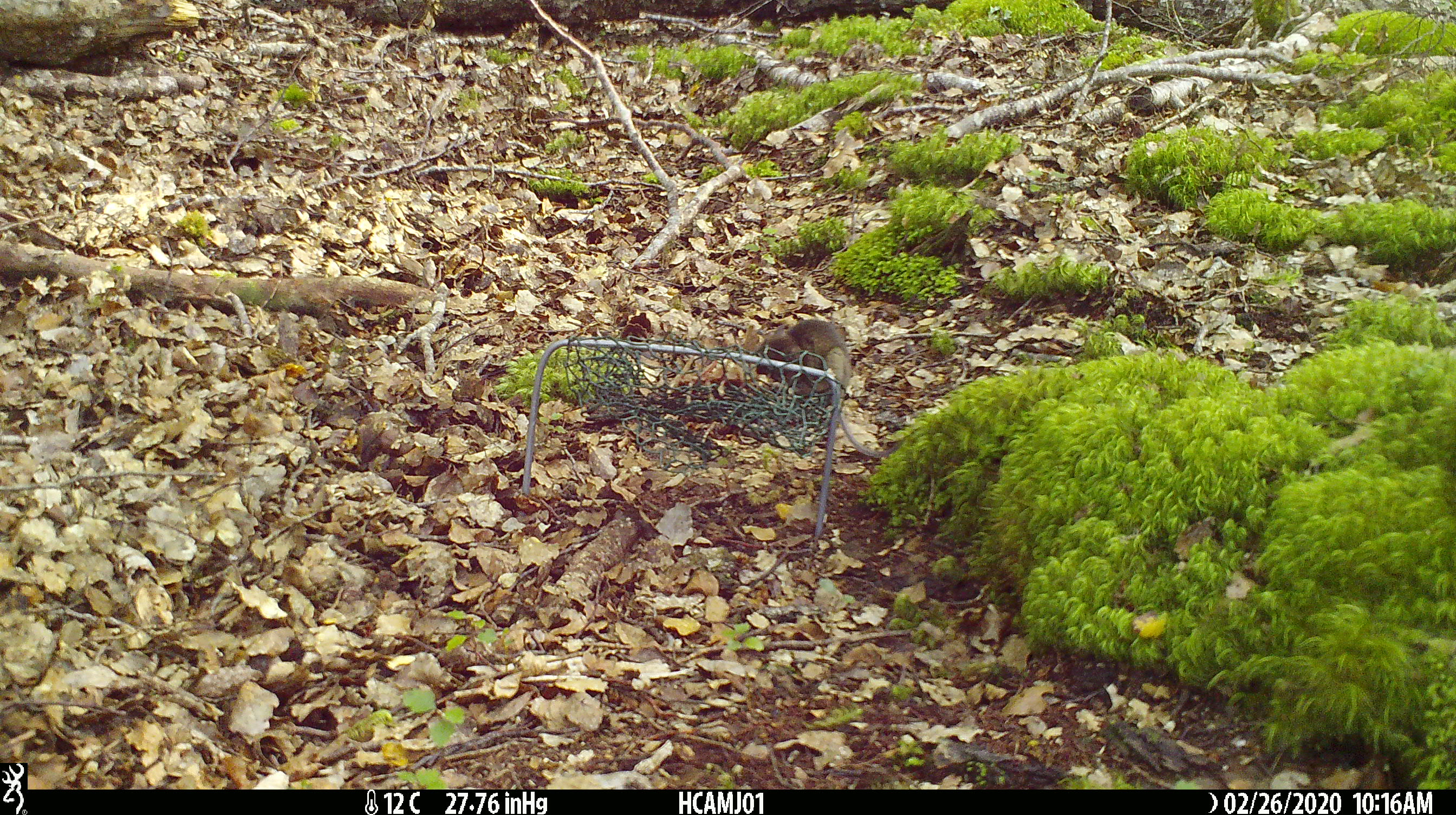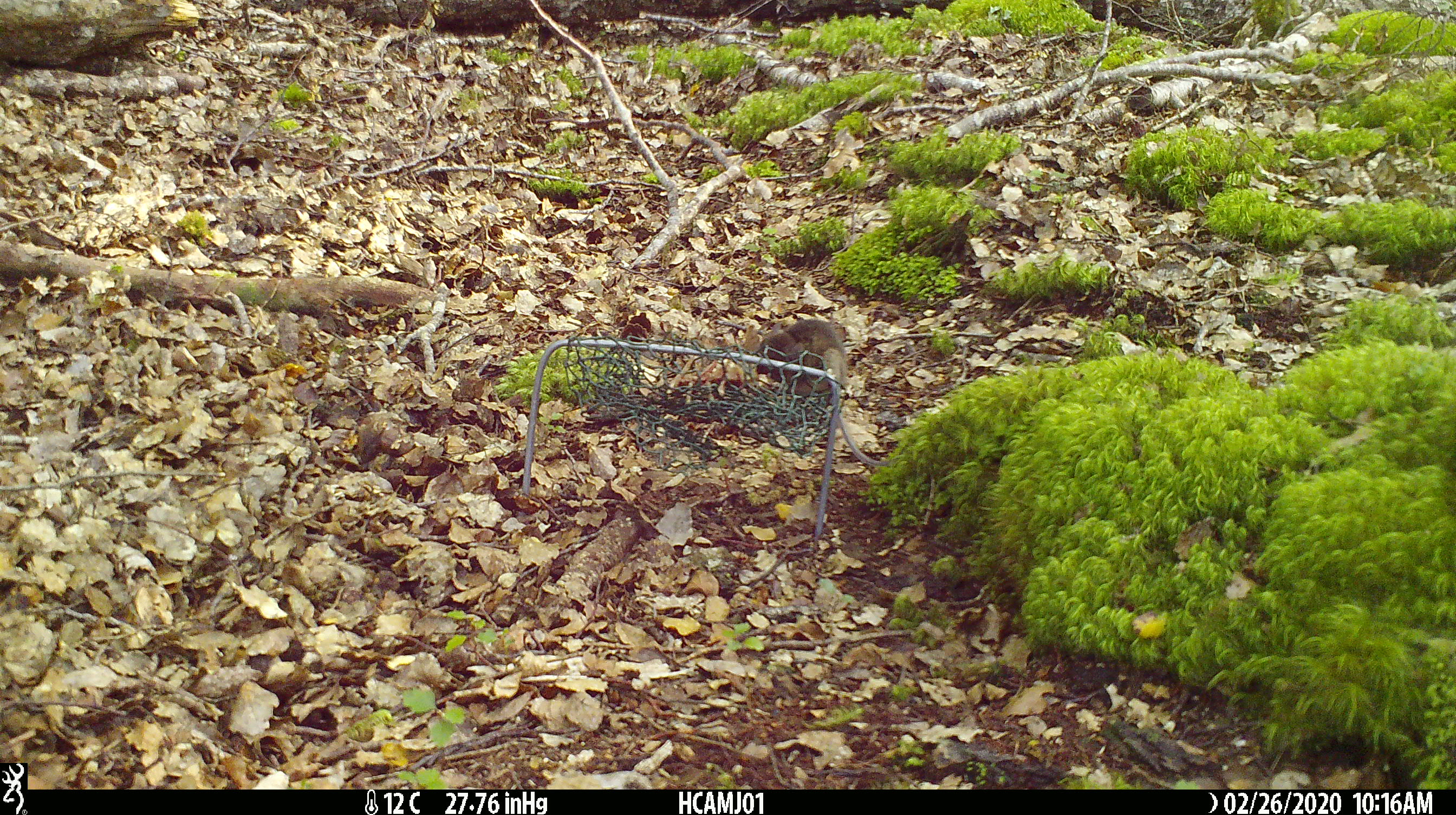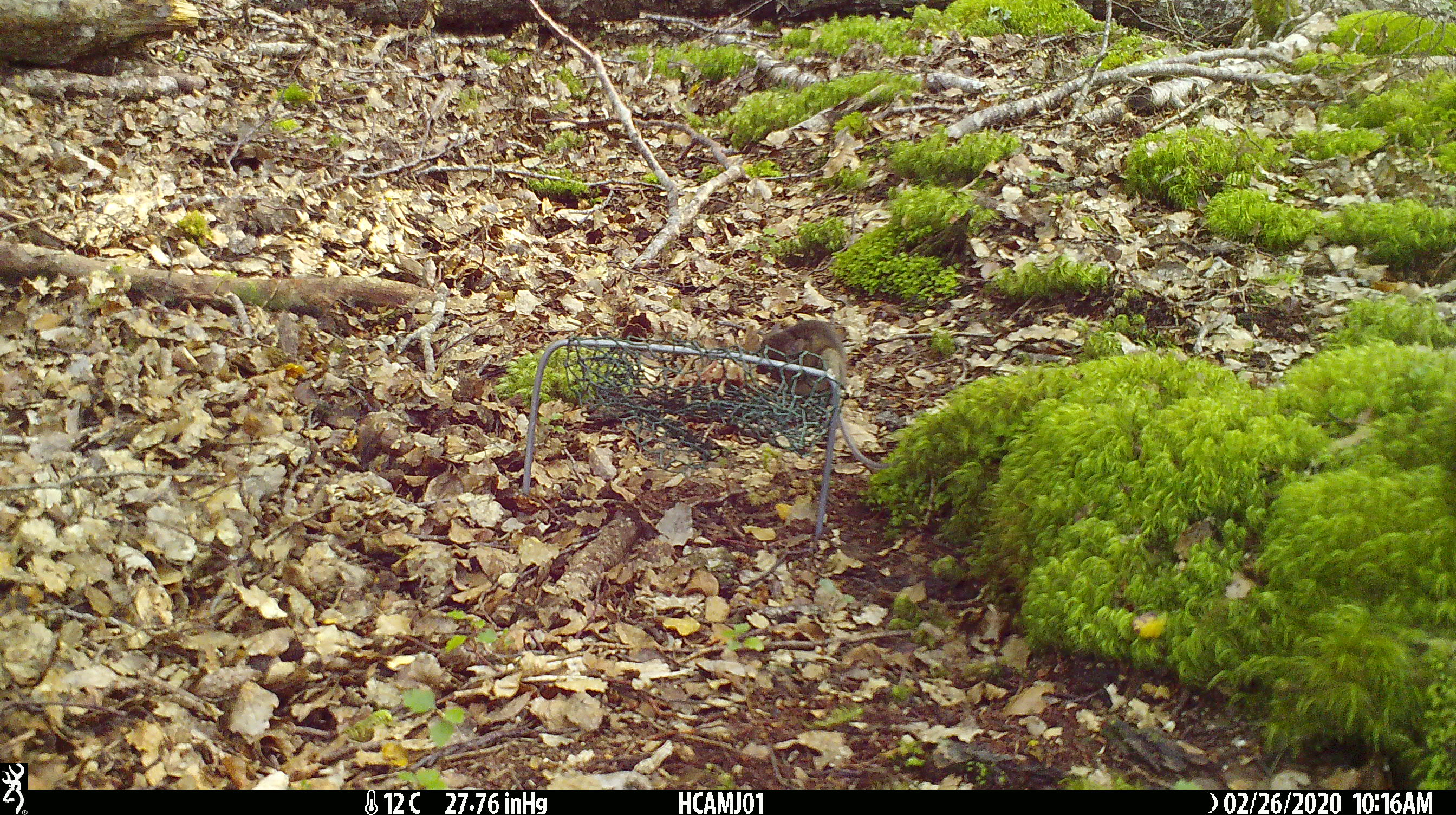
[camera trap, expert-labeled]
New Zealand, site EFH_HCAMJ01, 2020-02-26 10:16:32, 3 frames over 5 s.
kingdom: Animalia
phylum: Chordata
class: Mammalia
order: Rodentia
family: Muridae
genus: Mus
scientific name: Mus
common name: mouse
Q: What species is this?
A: Mouse (Mus).